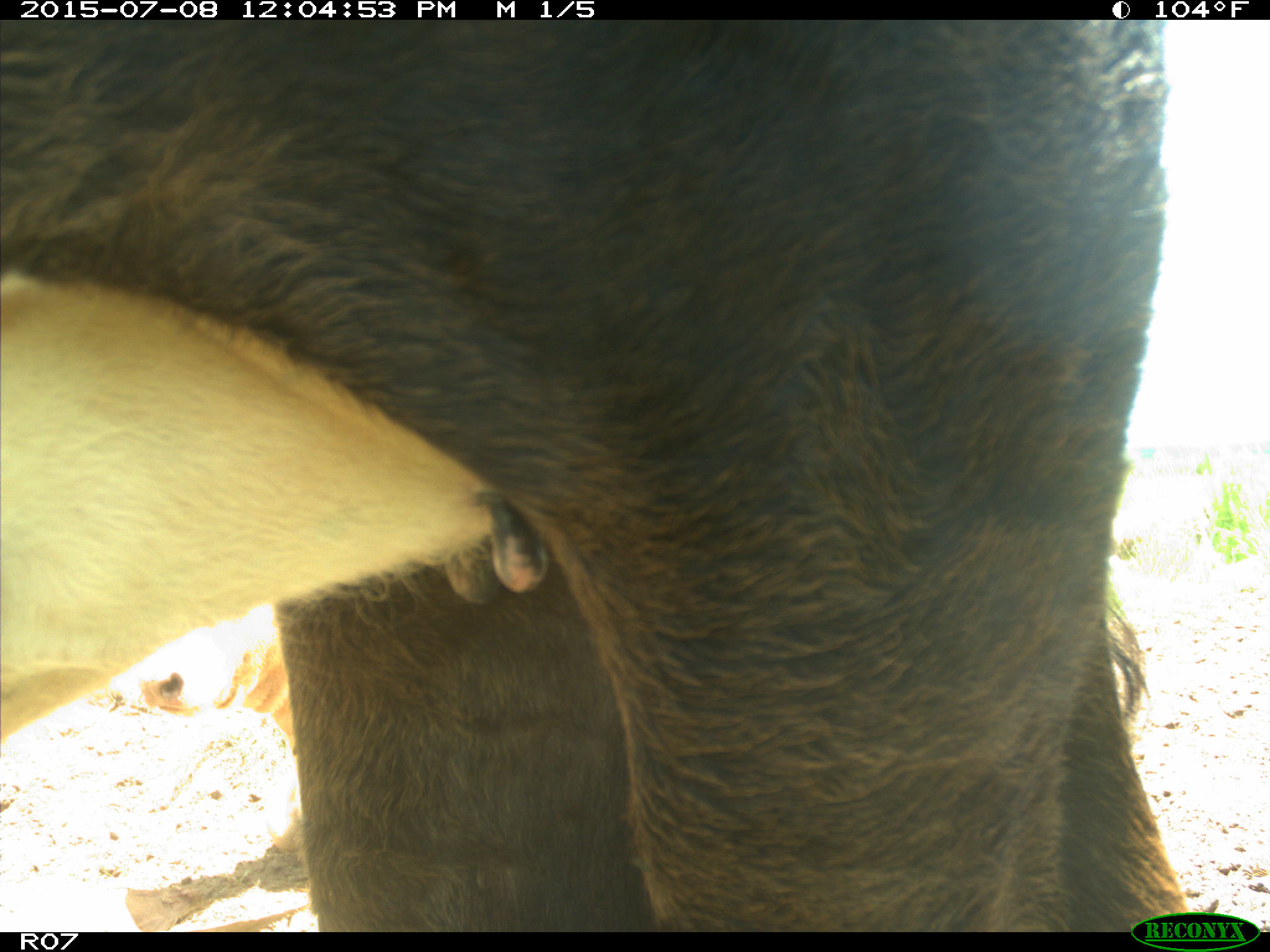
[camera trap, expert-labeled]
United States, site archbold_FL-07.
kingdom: Animalia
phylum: Chordata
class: Mammalia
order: Artiodactyla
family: Bovidae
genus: Bos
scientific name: Bos taurus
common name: domestic cow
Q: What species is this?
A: Bos taurus (domestic cow).